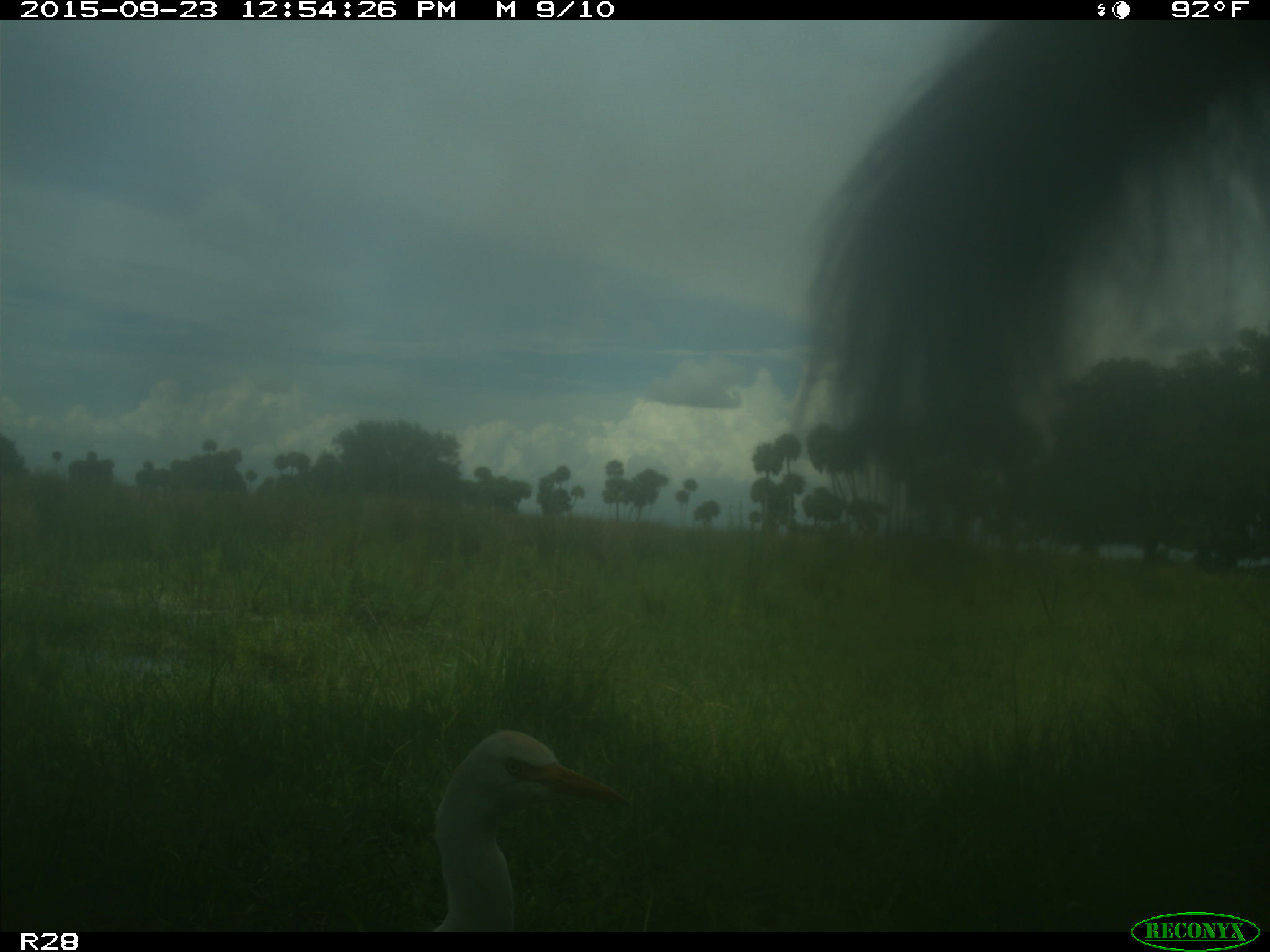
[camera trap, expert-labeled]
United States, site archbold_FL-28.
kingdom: Animalia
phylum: Chordata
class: Mammalia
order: Artiodactyla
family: Bovidae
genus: Bos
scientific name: Bos taurus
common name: domestic cow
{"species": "Bos taurus (domestic cow)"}